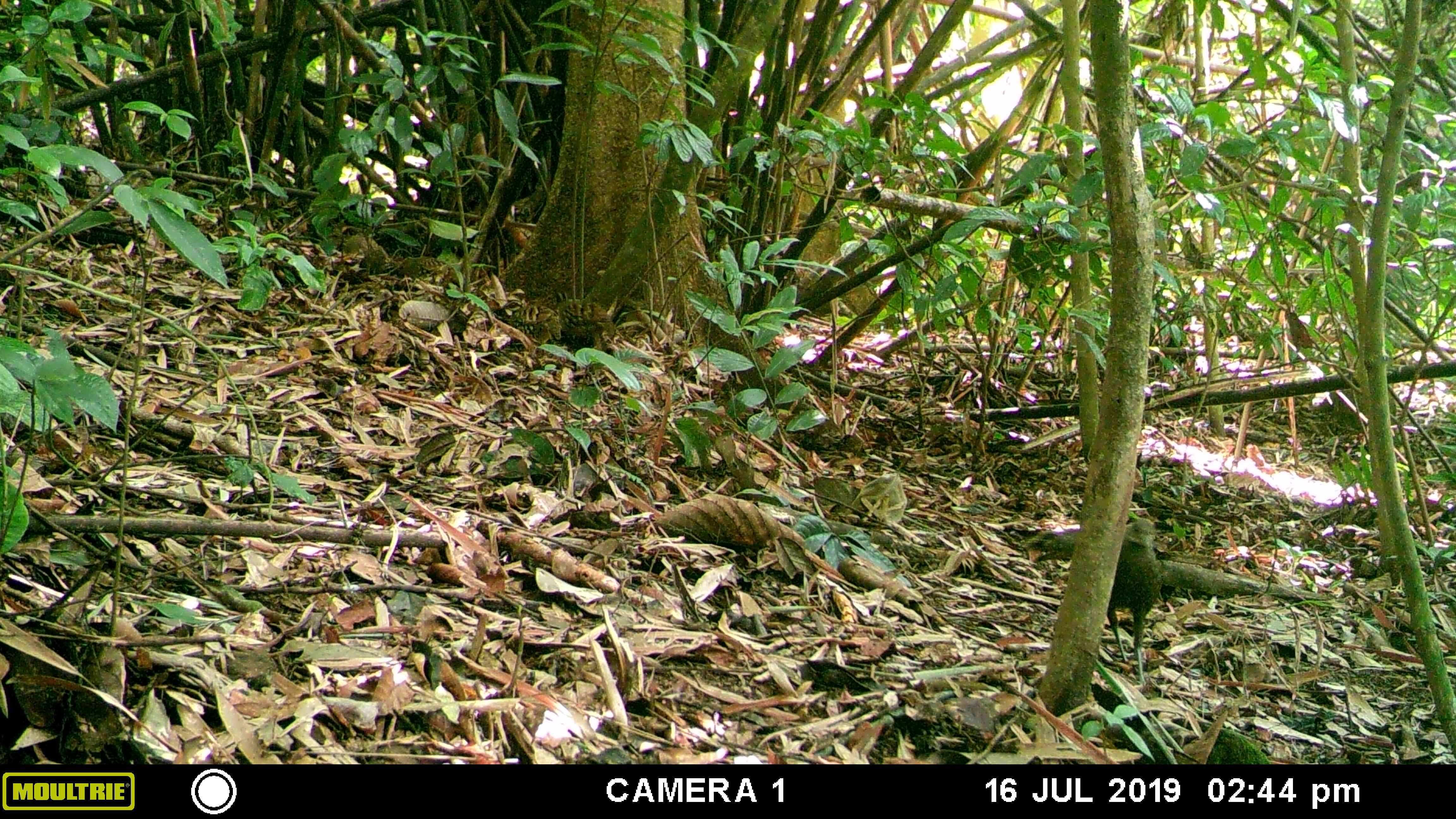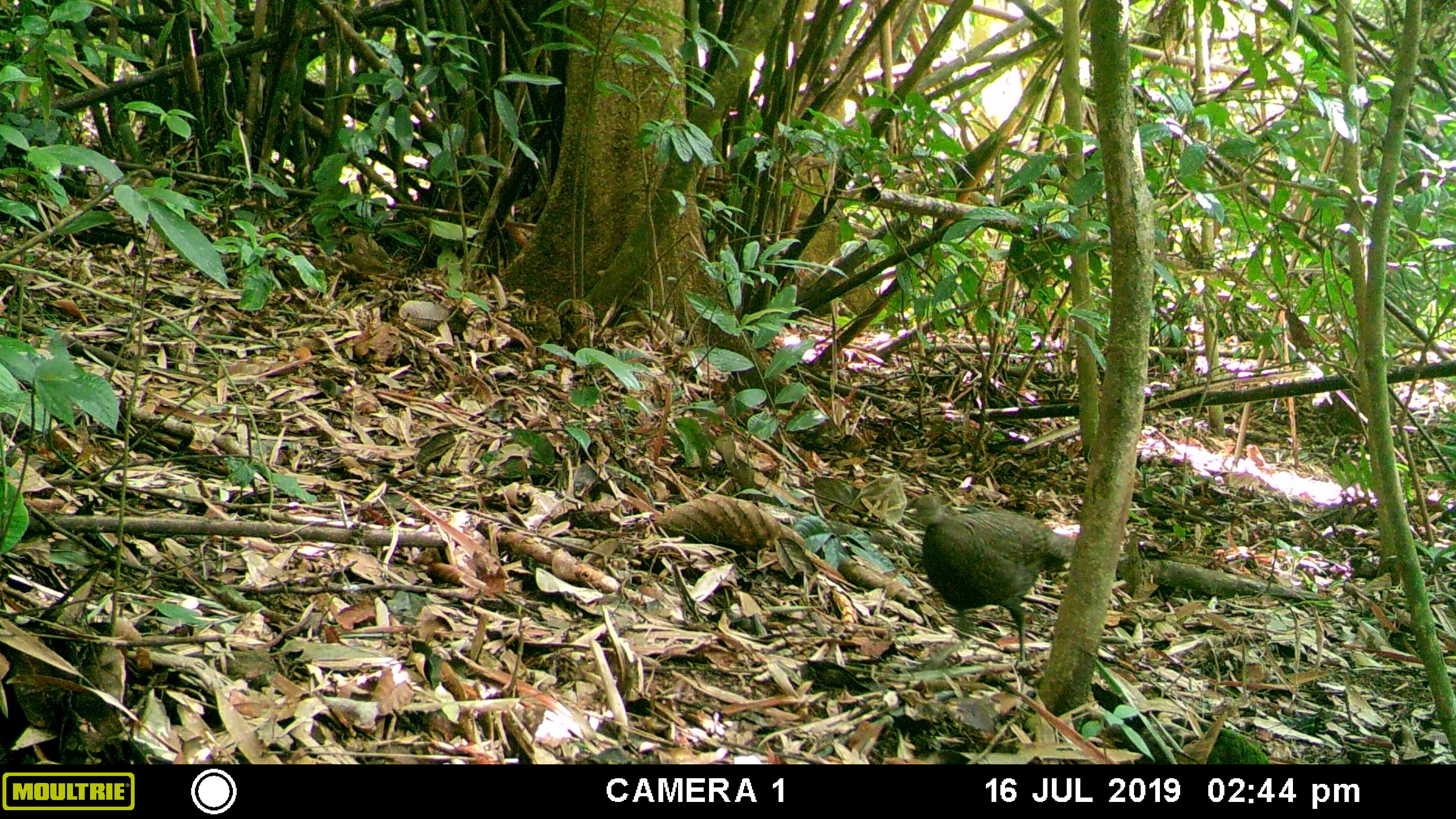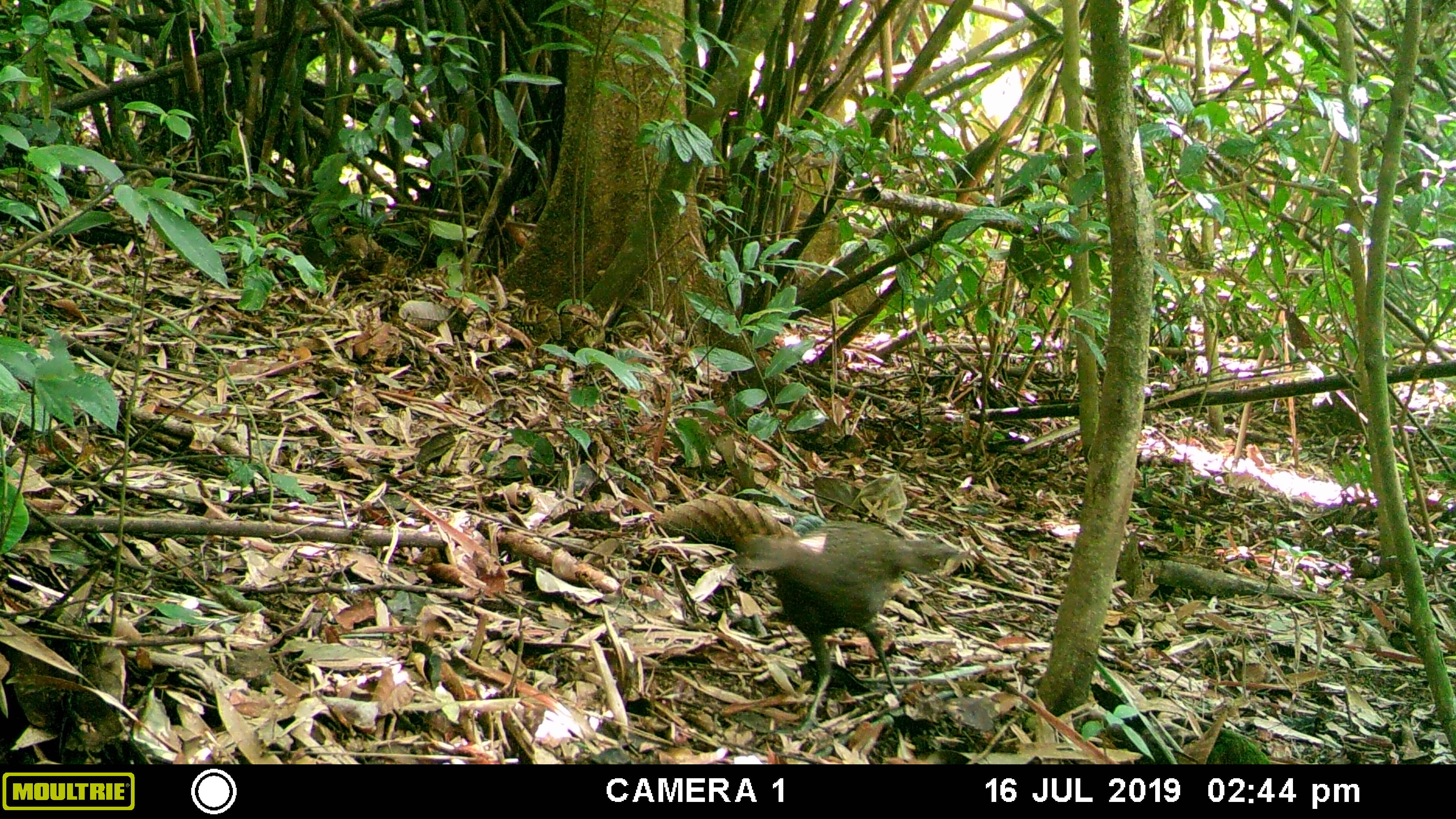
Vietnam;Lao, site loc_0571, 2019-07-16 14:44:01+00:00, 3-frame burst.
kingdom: Animalia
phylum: Chordata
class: Aves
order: Galliformes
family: Phasianidae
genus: Polyplectron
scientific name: Polyplectron bicalcaratum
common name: gray peacock-pheasant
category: grey peacock pheasant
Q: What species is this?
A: Grey peacock pheasant (gray peacock-pheasant) (Polyplectron bicalcaratum).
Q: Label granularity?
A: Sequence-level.